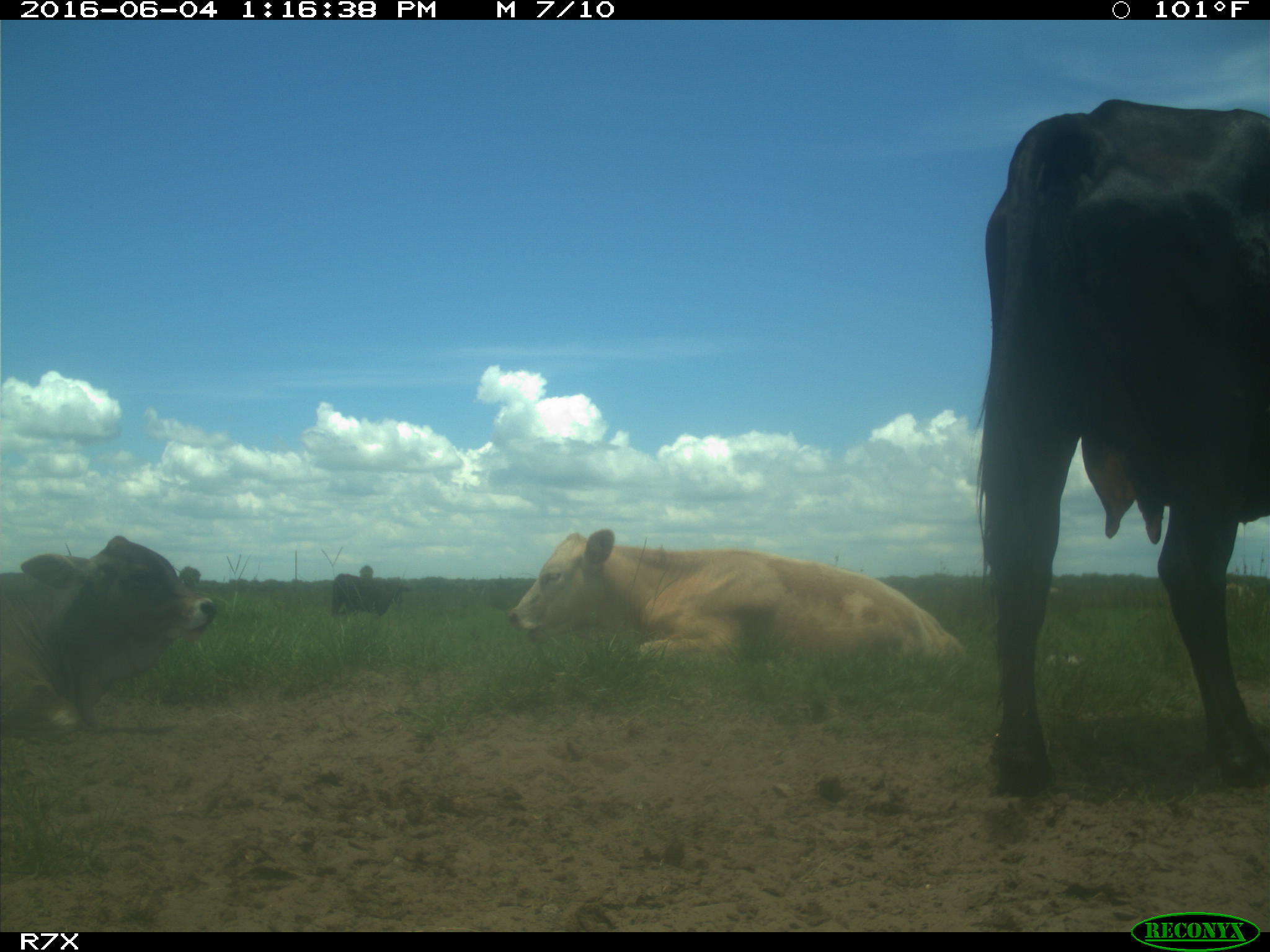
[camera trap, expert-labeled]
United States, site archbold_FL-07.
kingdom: Animalia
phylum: Chordata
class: Mammalia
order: Artiodactyla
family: Bovidae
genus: Bos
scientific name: Bos taurus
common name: domestic cow